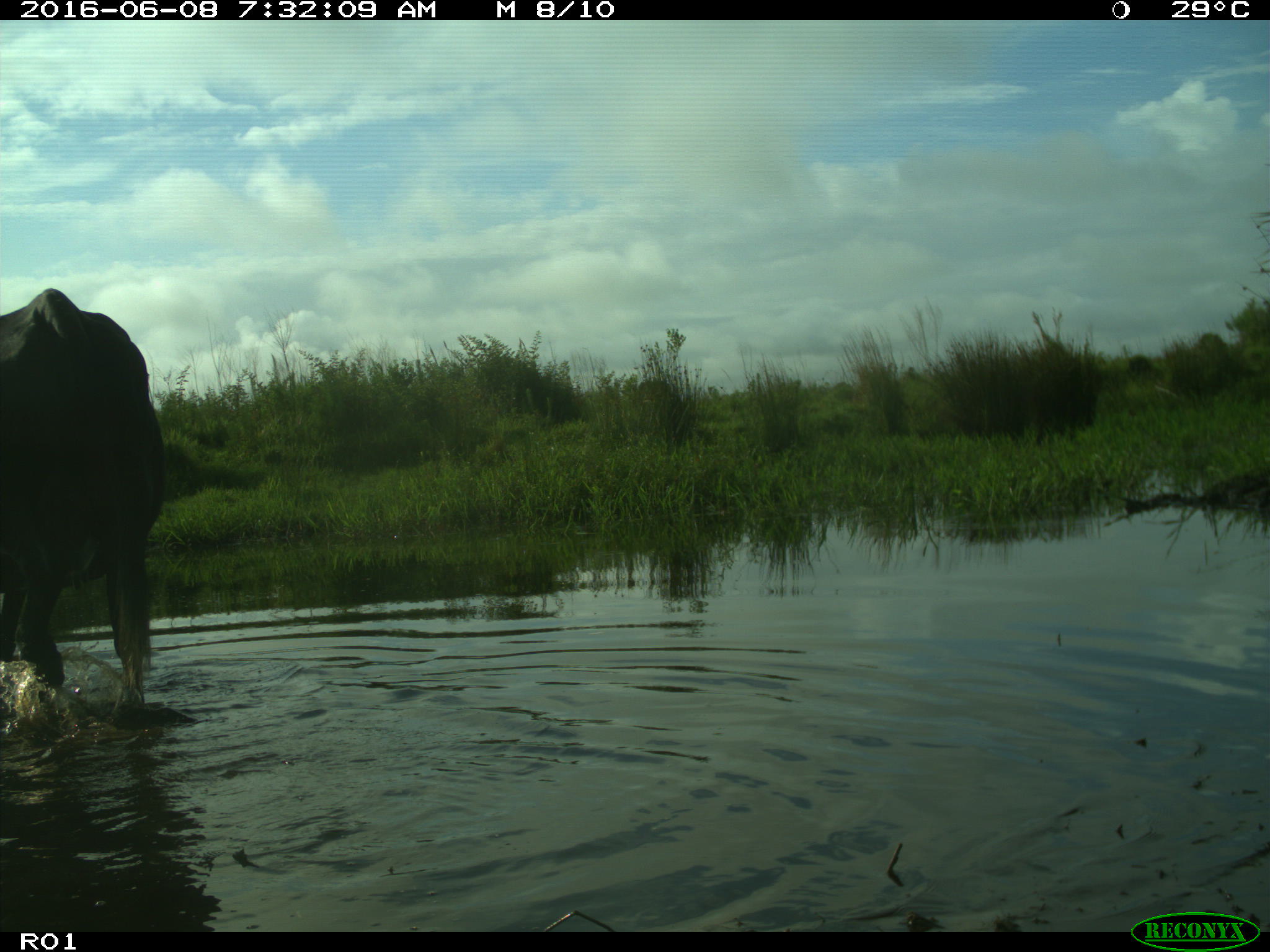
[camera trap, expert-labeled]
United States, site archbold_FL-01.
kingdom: Animalia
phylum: Chordata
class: Mammalia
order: Artiodactyla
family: Bovidae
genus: Bos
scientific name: Bos taurus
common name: domestic cow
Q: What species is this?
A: Bos taurus (domestic cow).